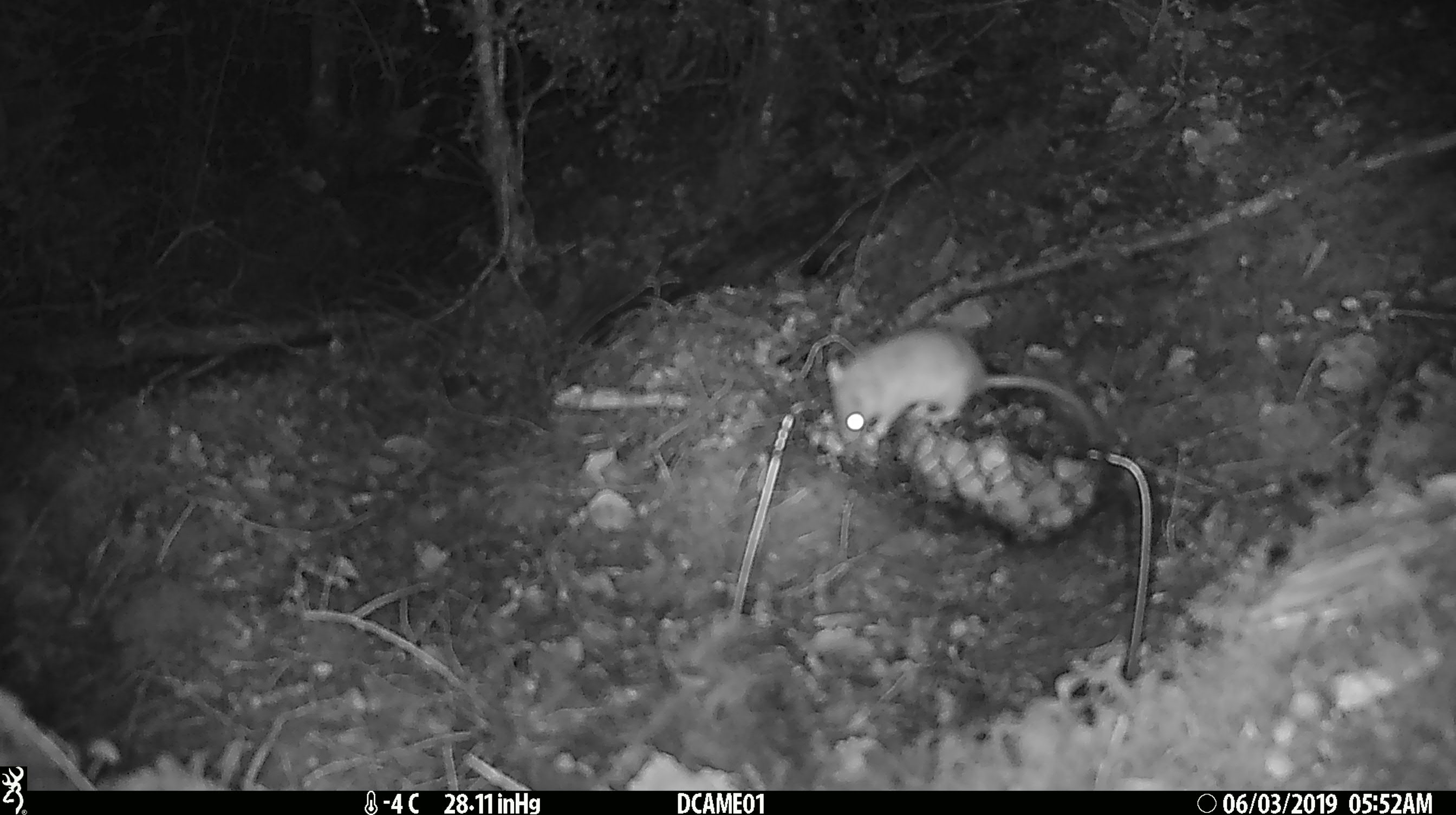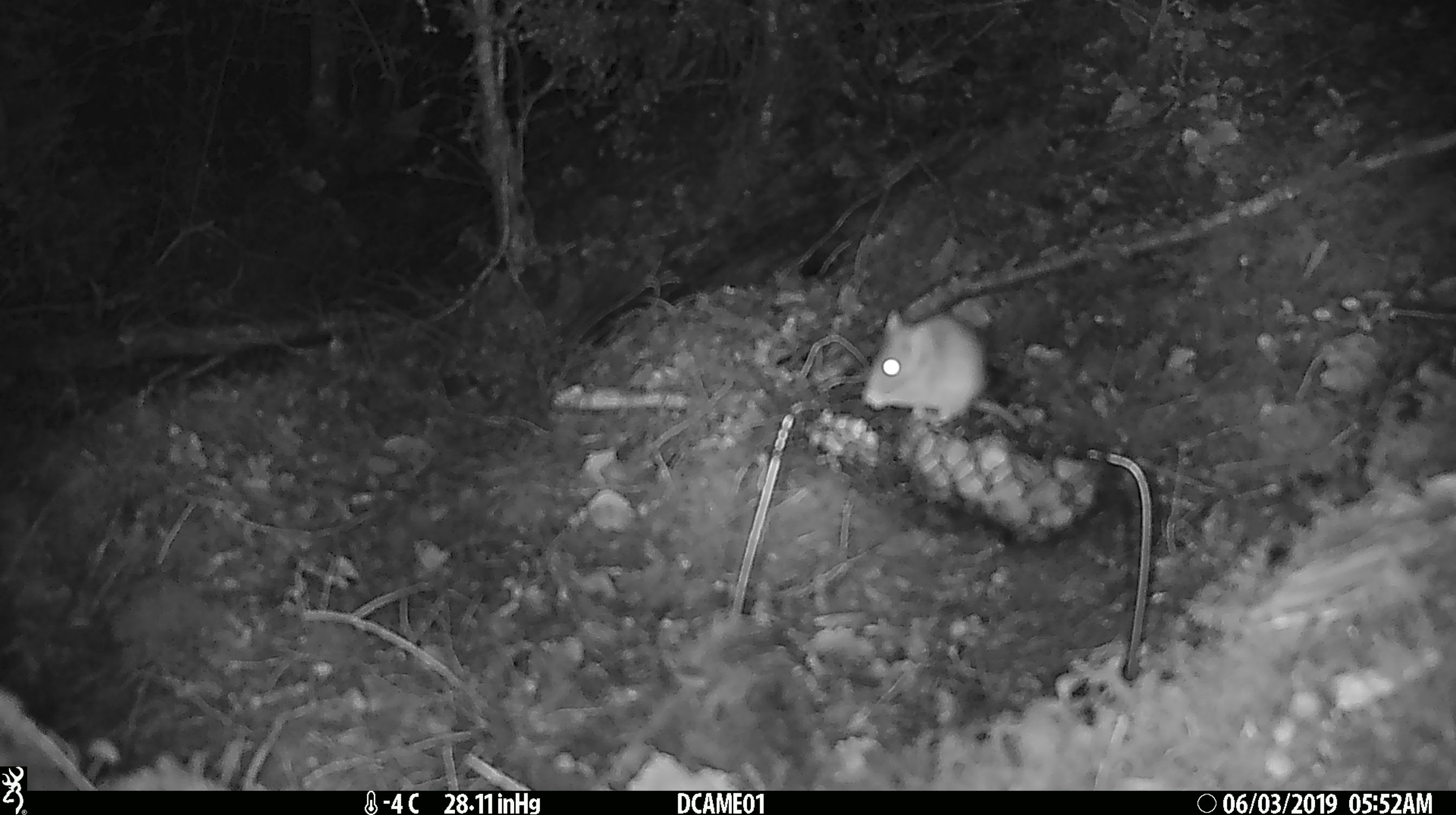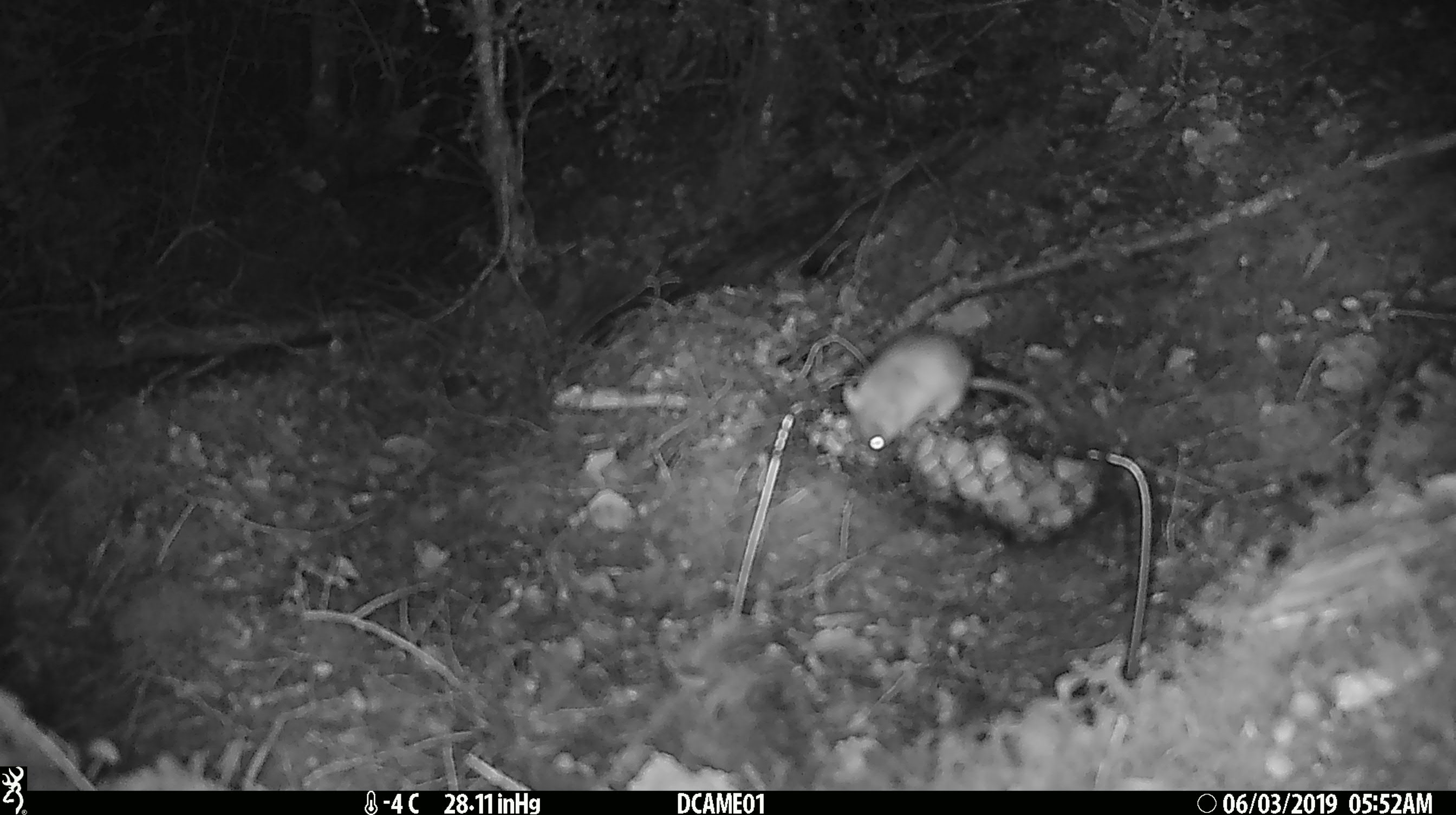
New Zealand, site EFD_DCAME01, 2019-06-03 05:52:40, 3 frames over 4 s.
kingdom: Animalia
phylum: Chordata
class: Mammalia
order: Rodentia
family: Muridae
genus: Mus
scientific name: Mus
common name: mouse